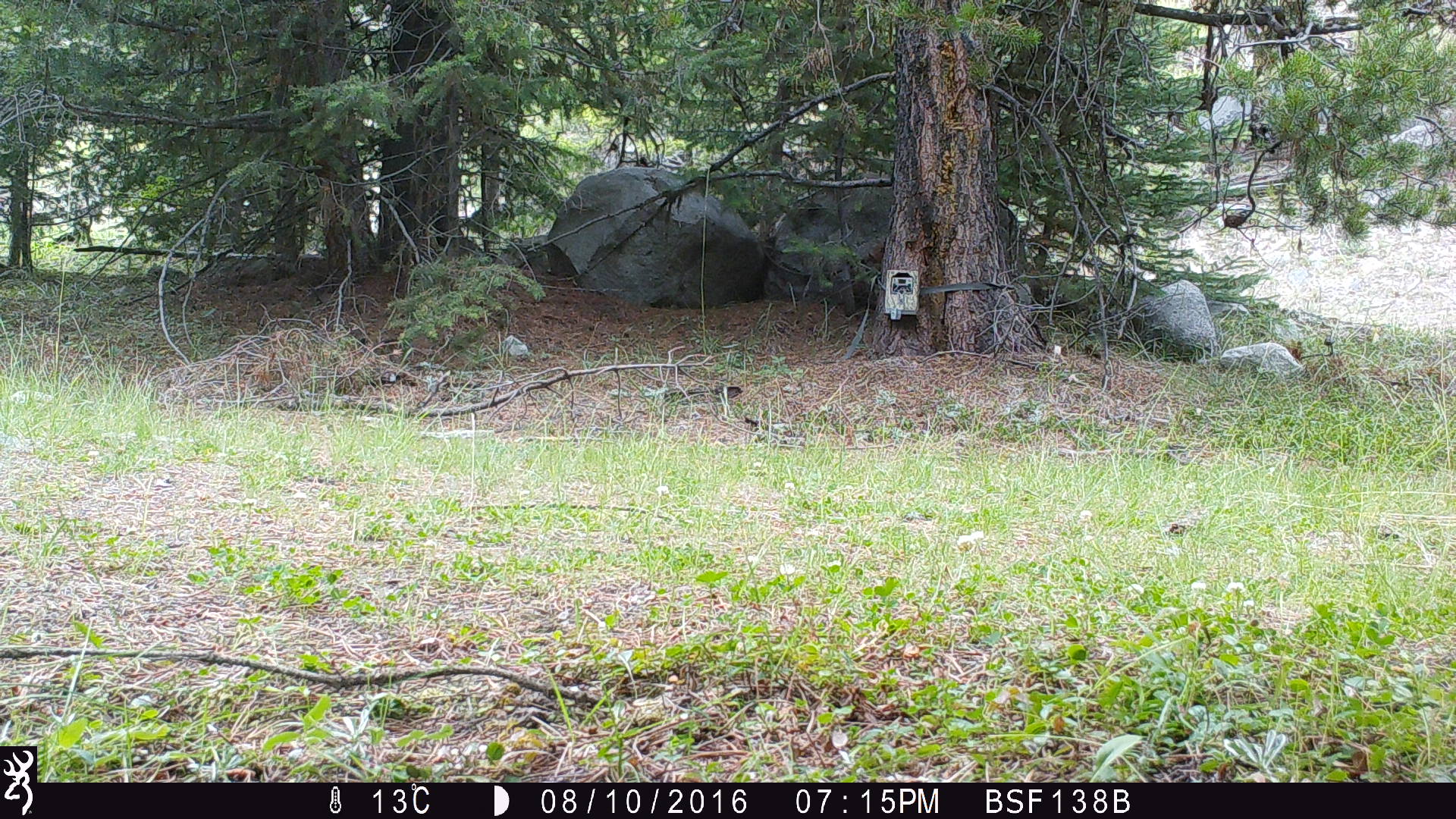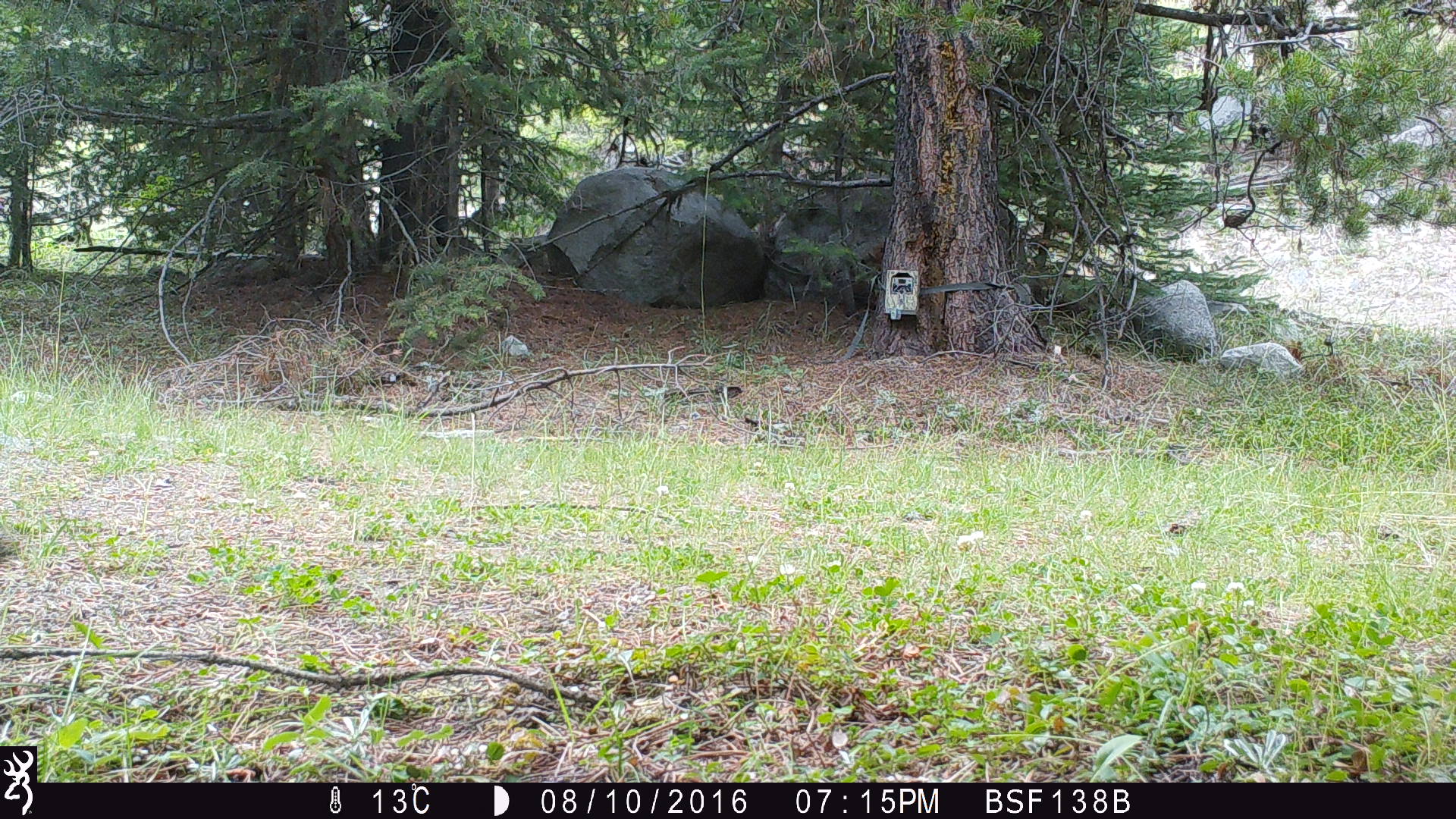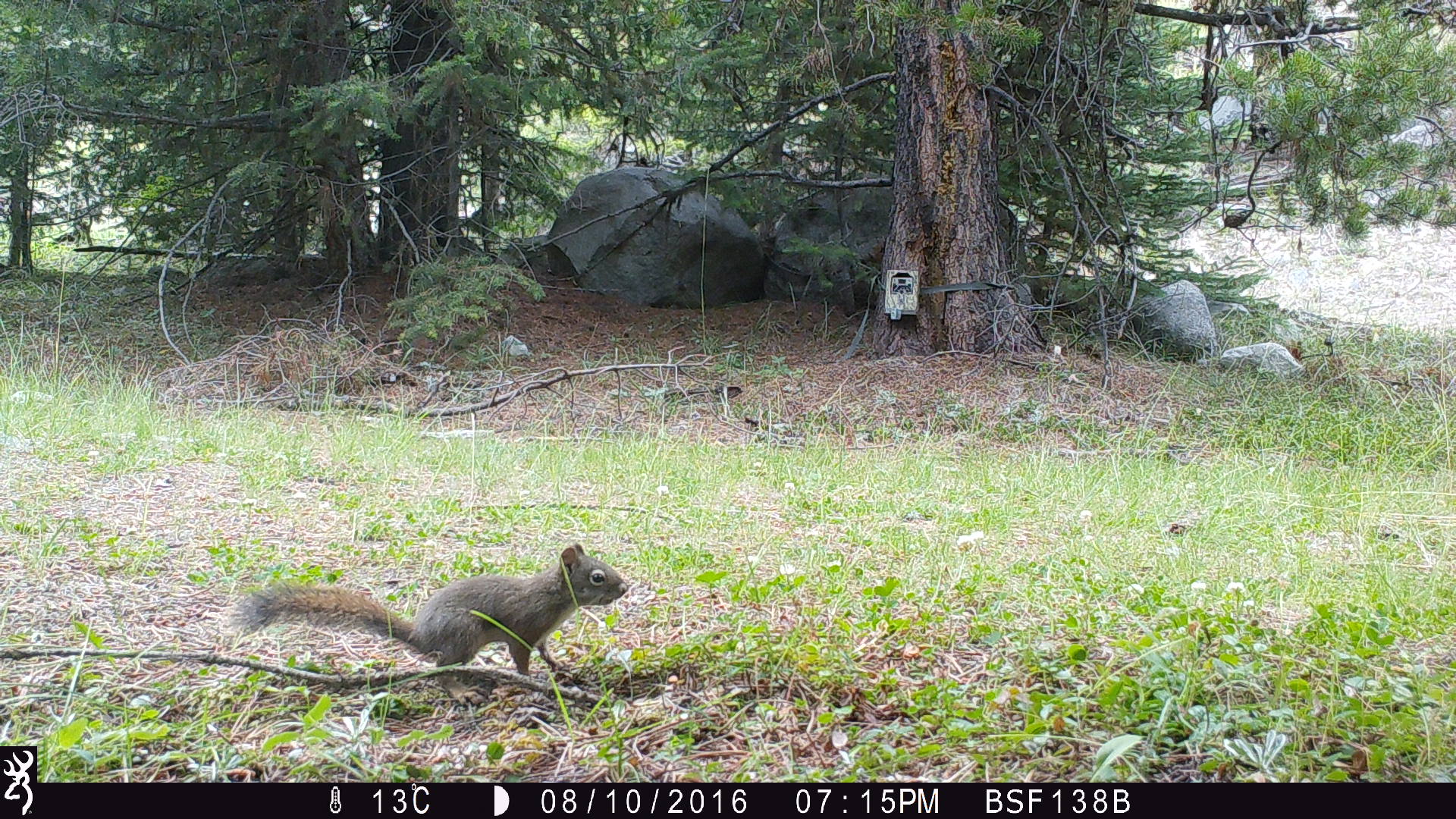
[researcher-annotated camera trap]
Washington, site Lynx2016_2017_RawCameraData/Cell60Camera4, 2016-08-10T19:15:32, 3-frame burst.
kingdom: Animalia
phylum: Chordata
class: Mammalia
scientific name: Mammalia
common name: small mammal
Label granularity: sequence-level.